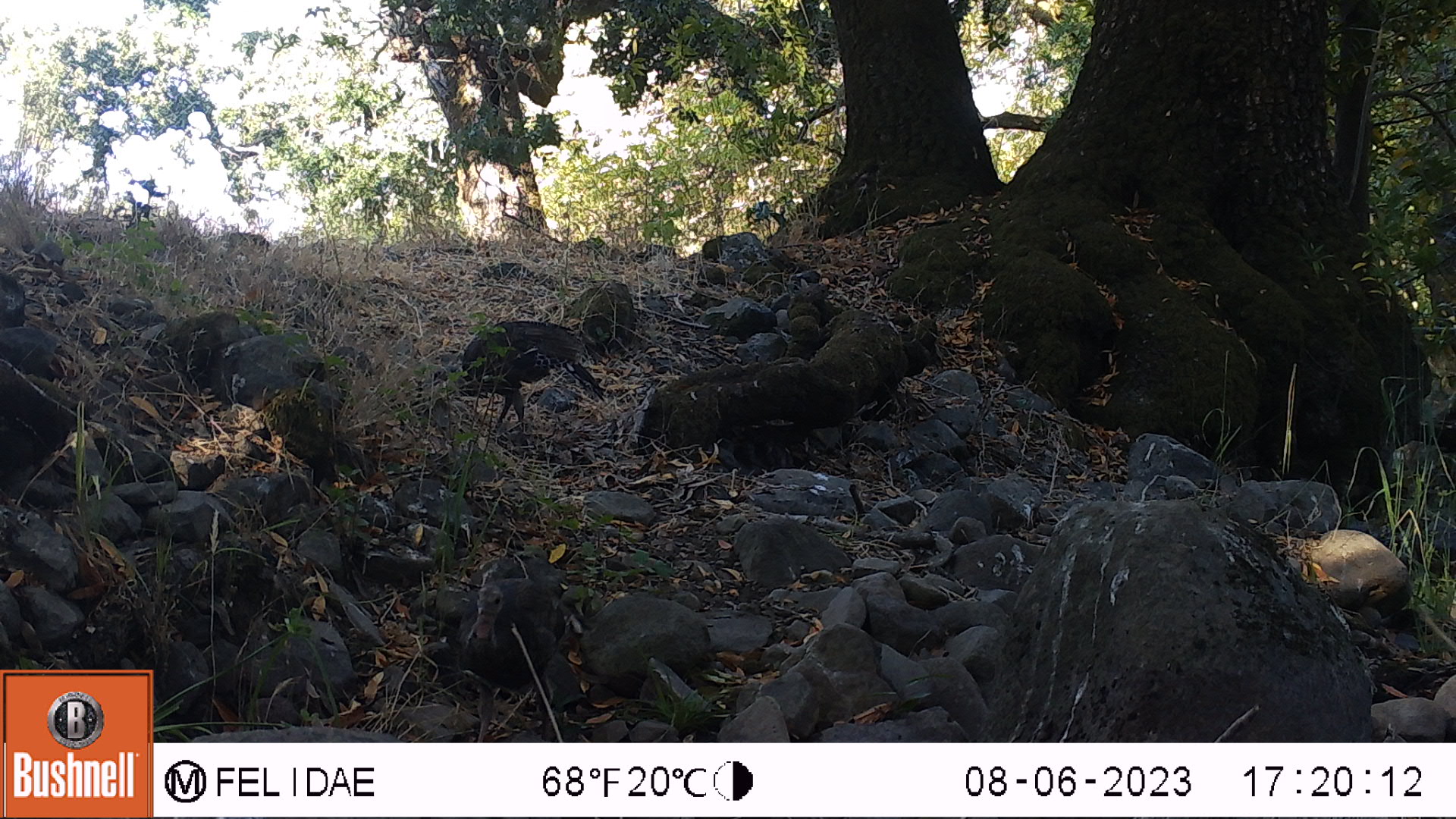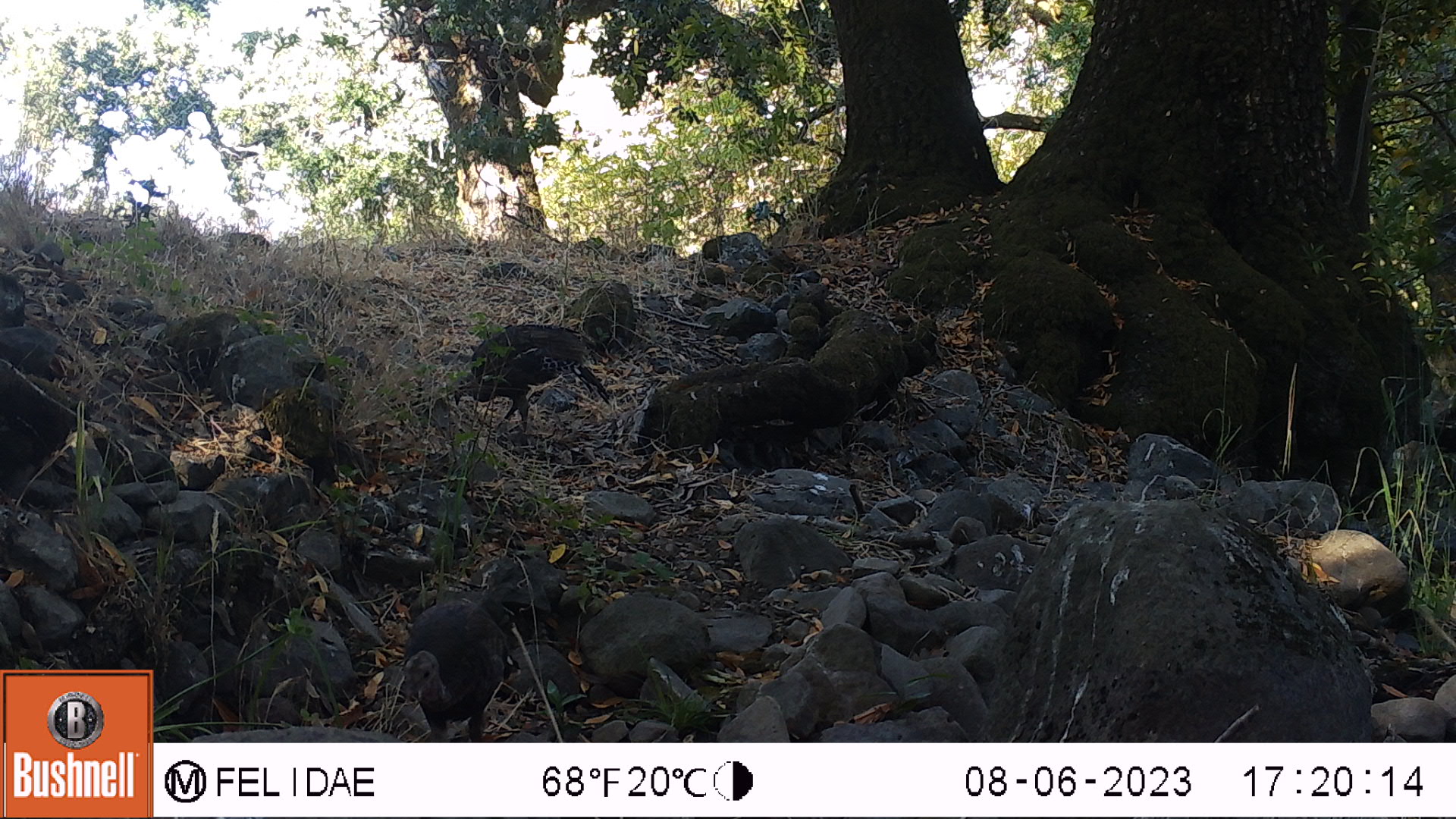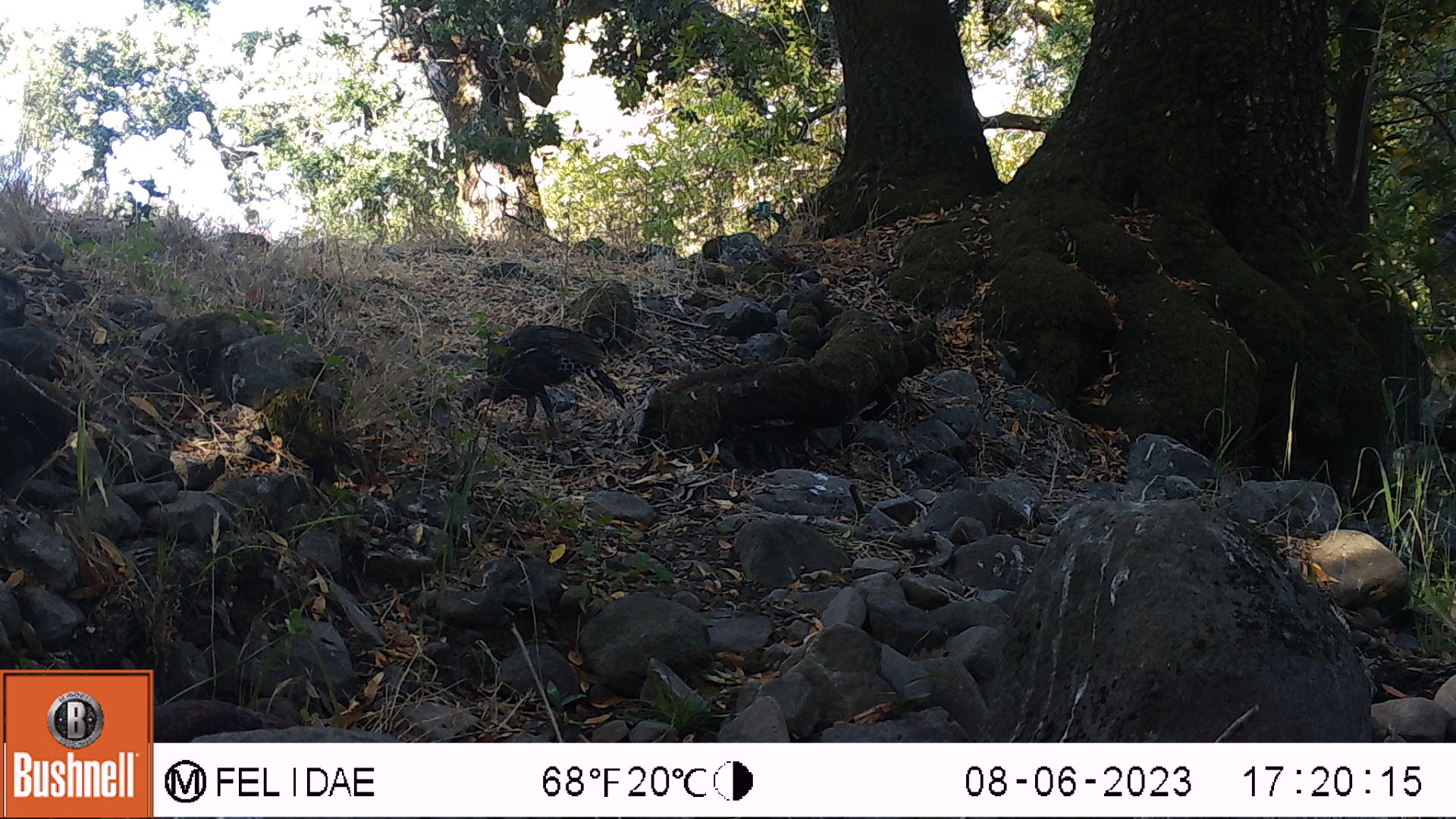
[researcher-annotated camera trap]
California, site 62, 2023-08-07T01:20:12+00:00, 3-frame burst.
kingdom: Animalia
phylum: Chordata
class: Aves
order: Galliformes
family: Phasianidae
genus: Meleagris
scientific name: Meleagris gallopavo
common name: turkey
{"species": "turkey (Meleagris gallopavo)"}